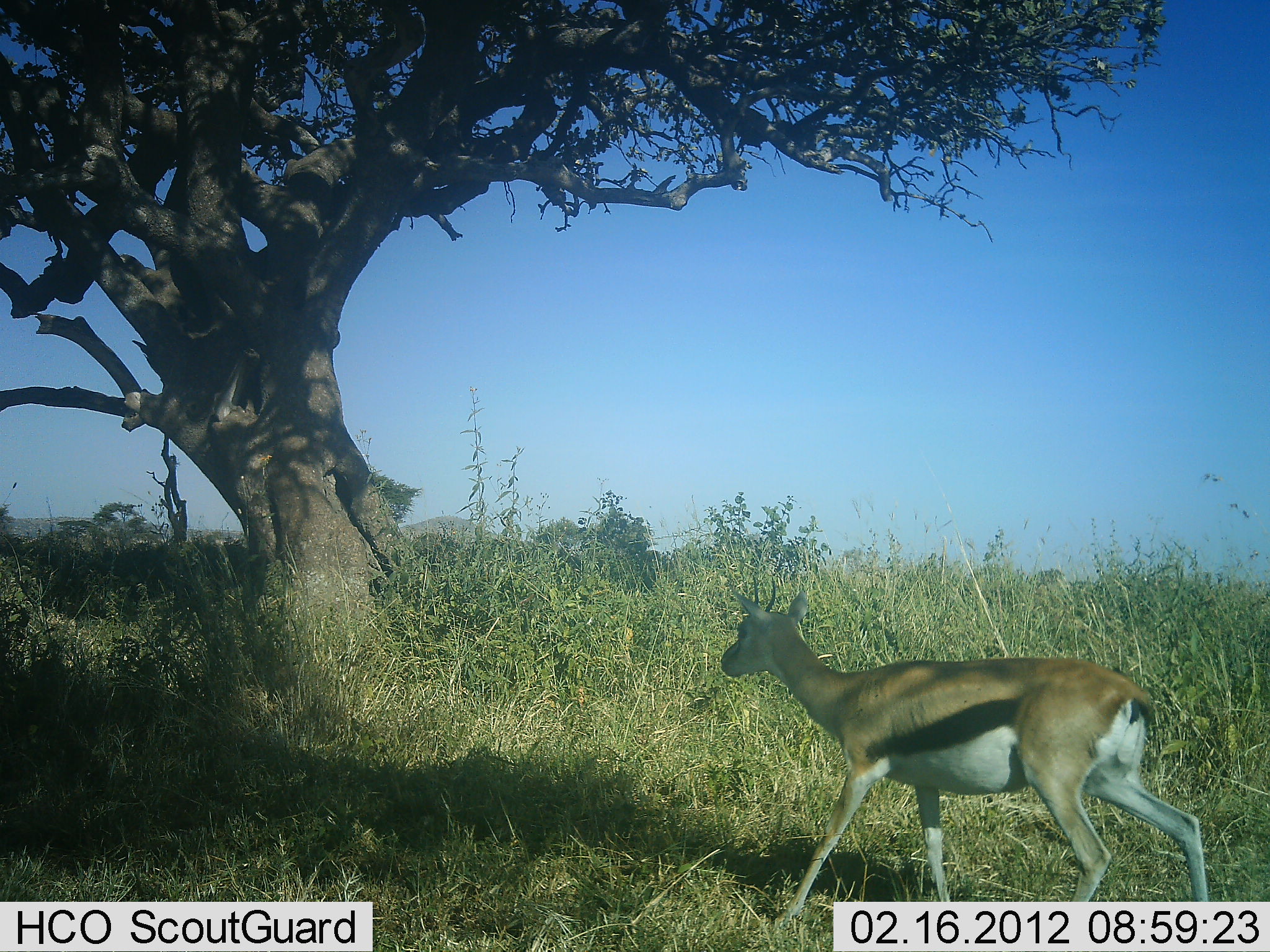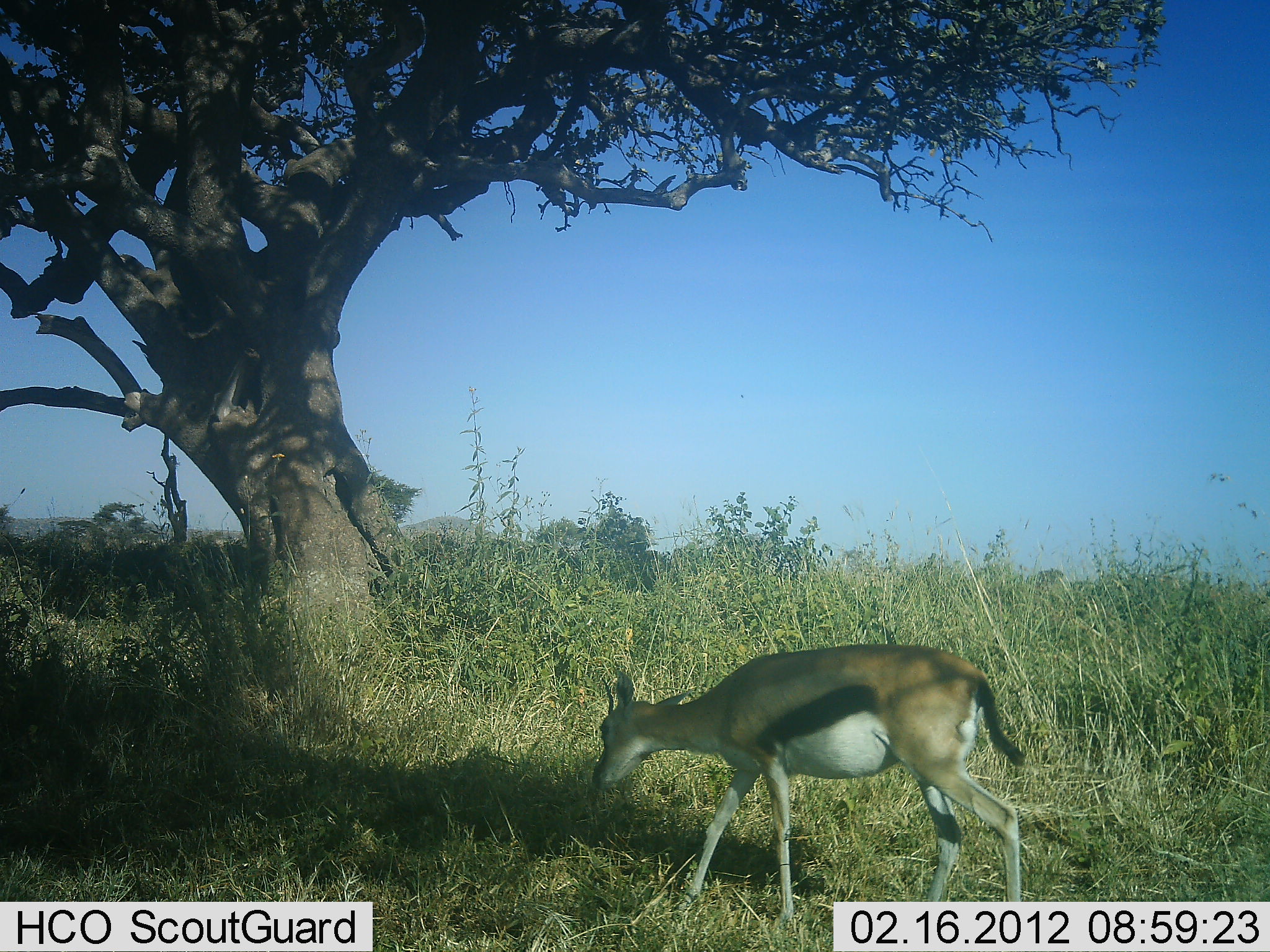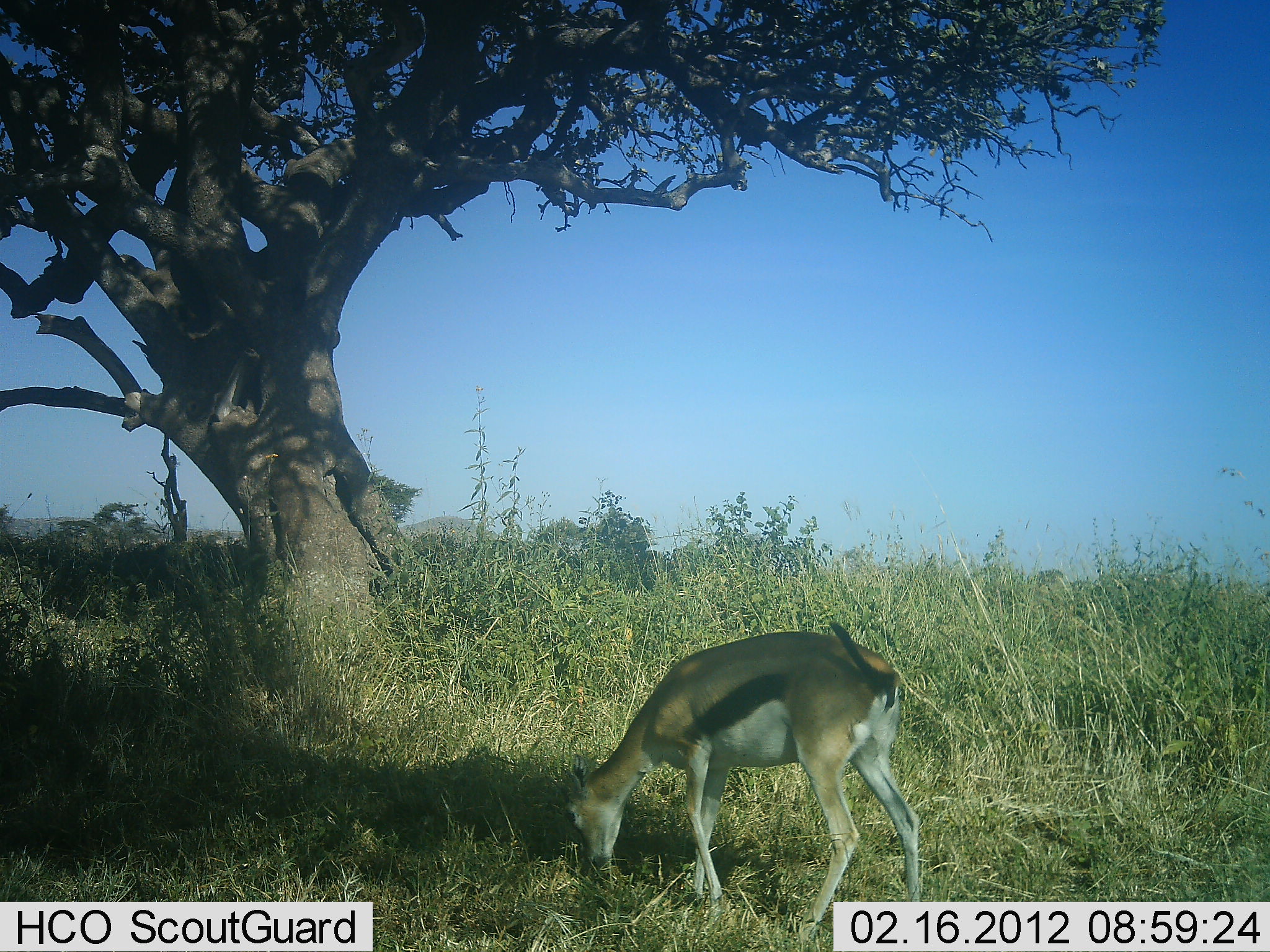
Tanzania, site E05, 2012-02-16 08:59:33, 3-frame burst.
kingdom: Animalia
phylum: Chordata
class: Mammalia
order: Artiodactyla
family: Bovidae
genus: Eudorcas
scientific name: Eudorcas thomsonii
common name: thomson's gazelle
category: gazellethomsons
Gazellethomsons (thomson's gazelle) (Eudorcas thomsonii), count 1. Behavior (volunteer vote fractions): standing 12%, resting 0%, moving 50%, interacting 0%. Young present (vote fraction): 0%. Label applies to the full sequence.